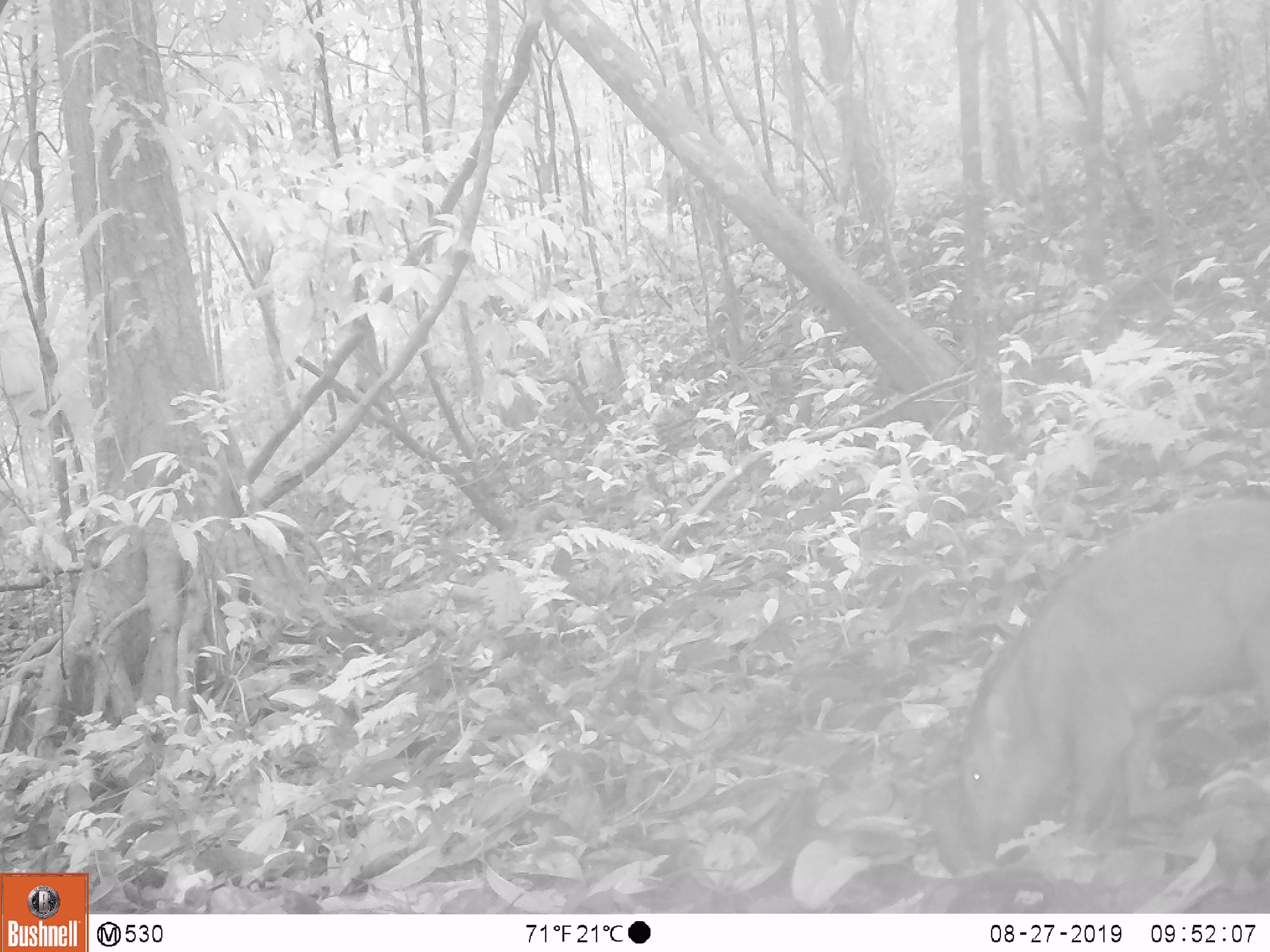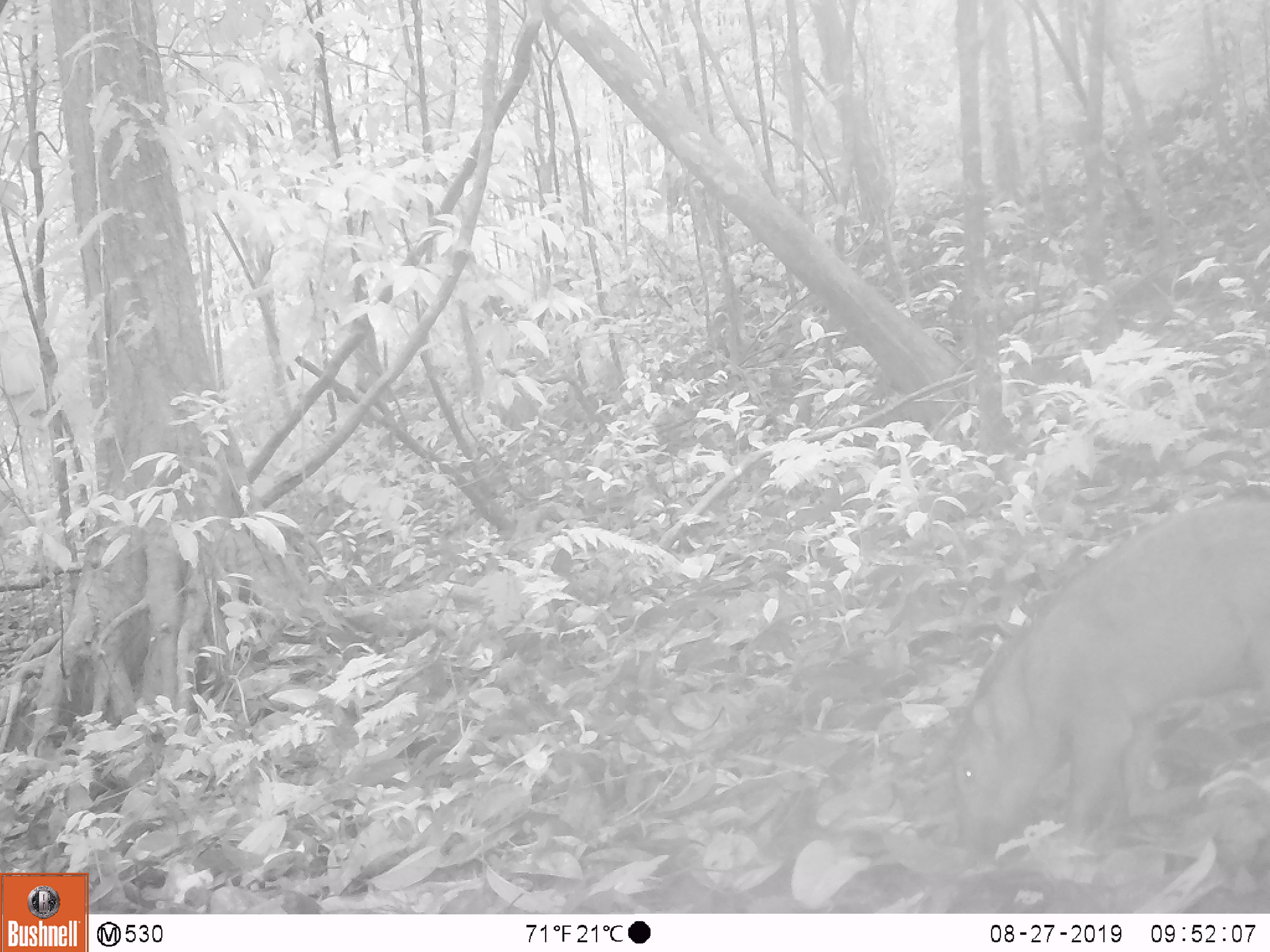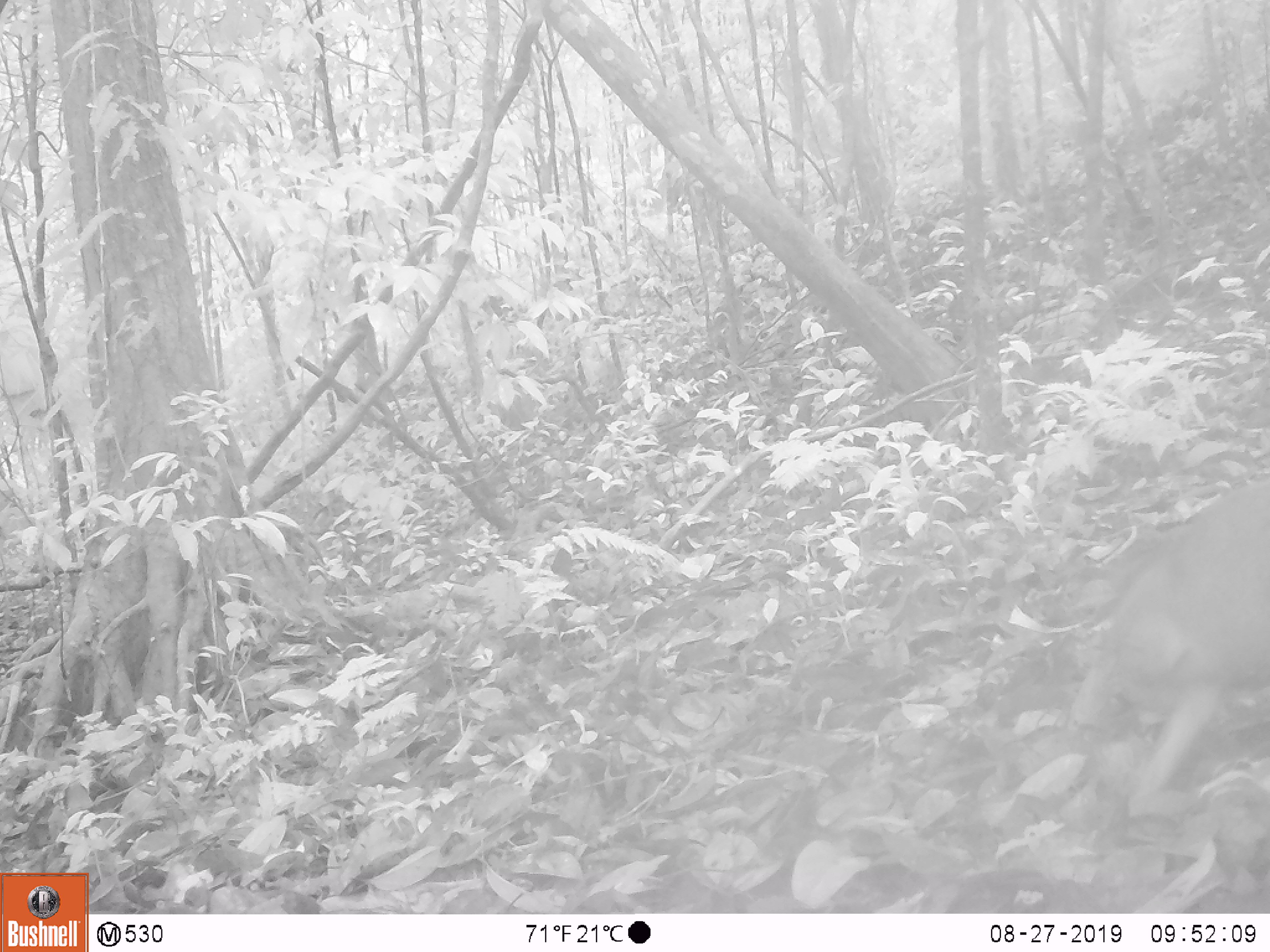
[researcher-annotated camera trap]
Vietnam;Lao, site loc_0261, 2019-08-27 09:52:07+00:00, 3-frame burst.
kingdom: Animalia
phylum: Chordata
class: Mammalia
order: Artiodactyla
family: Suidae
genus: Sus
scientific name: Sus scrofa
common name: eurasian wild pig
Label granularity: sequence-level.